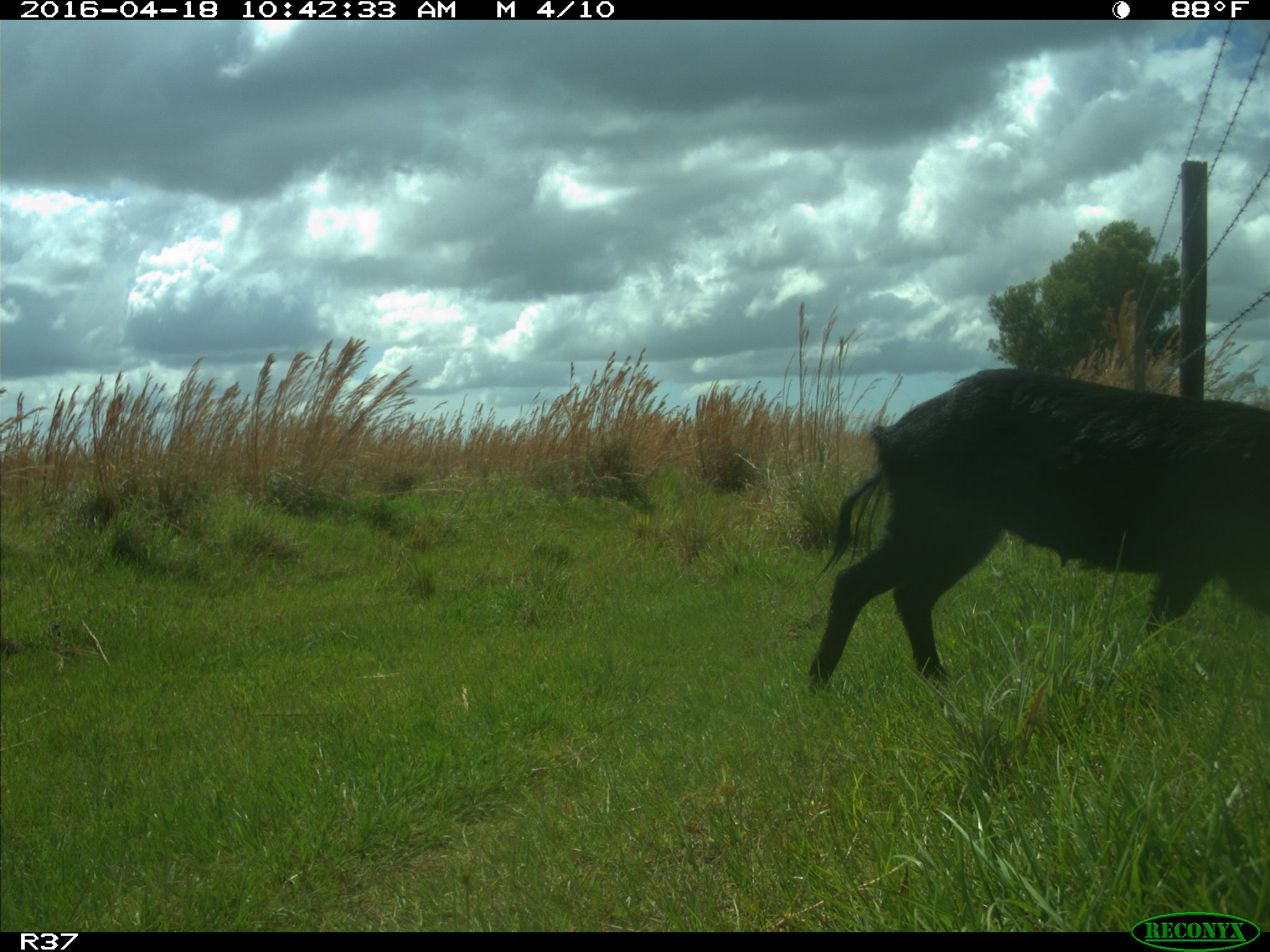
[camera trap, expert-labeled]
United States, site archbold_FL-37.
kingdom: Animalia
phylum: Chordata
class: Mammalia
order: Artiodactyla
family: Suidae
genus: Sus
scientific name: Sus scrofa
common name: wild boar